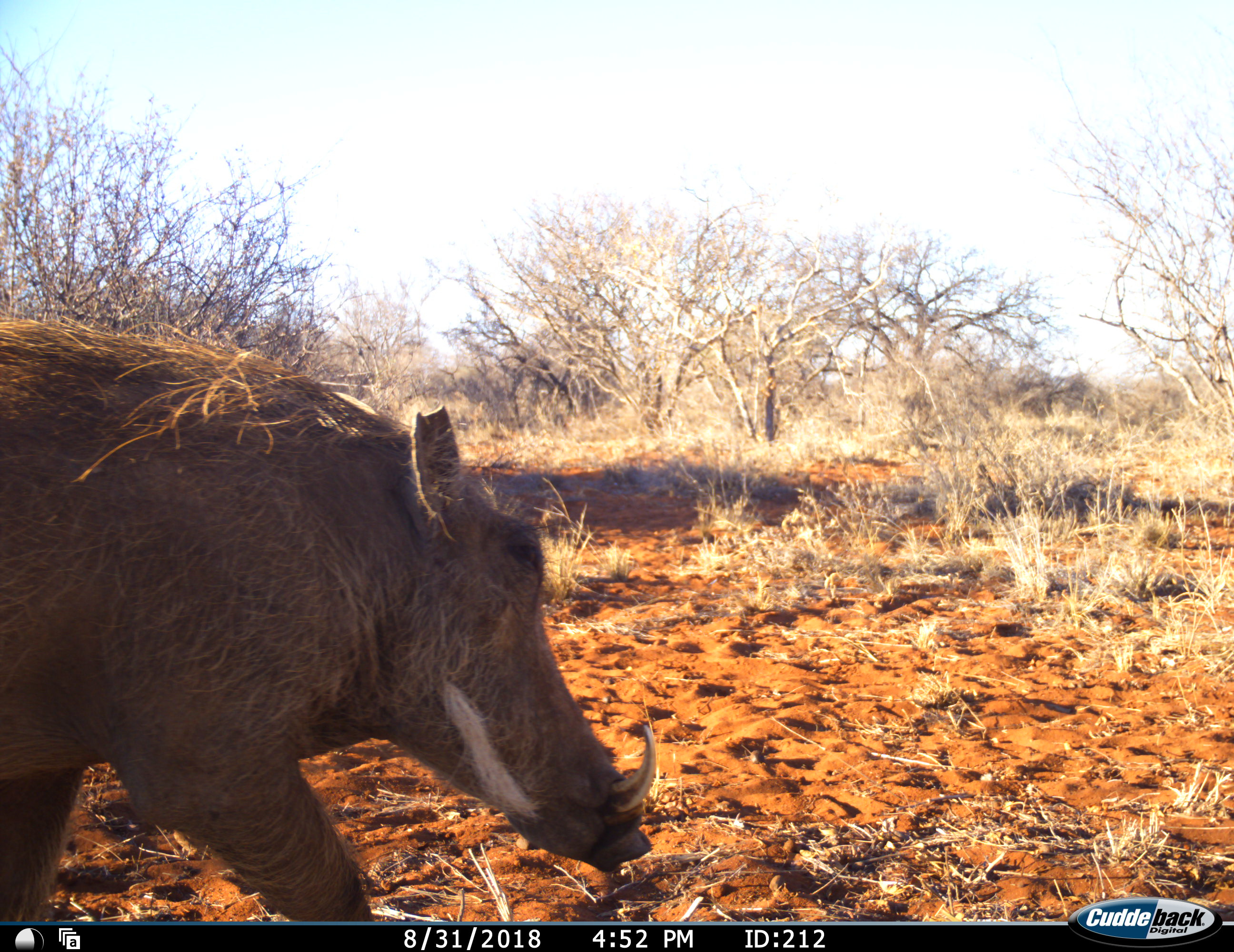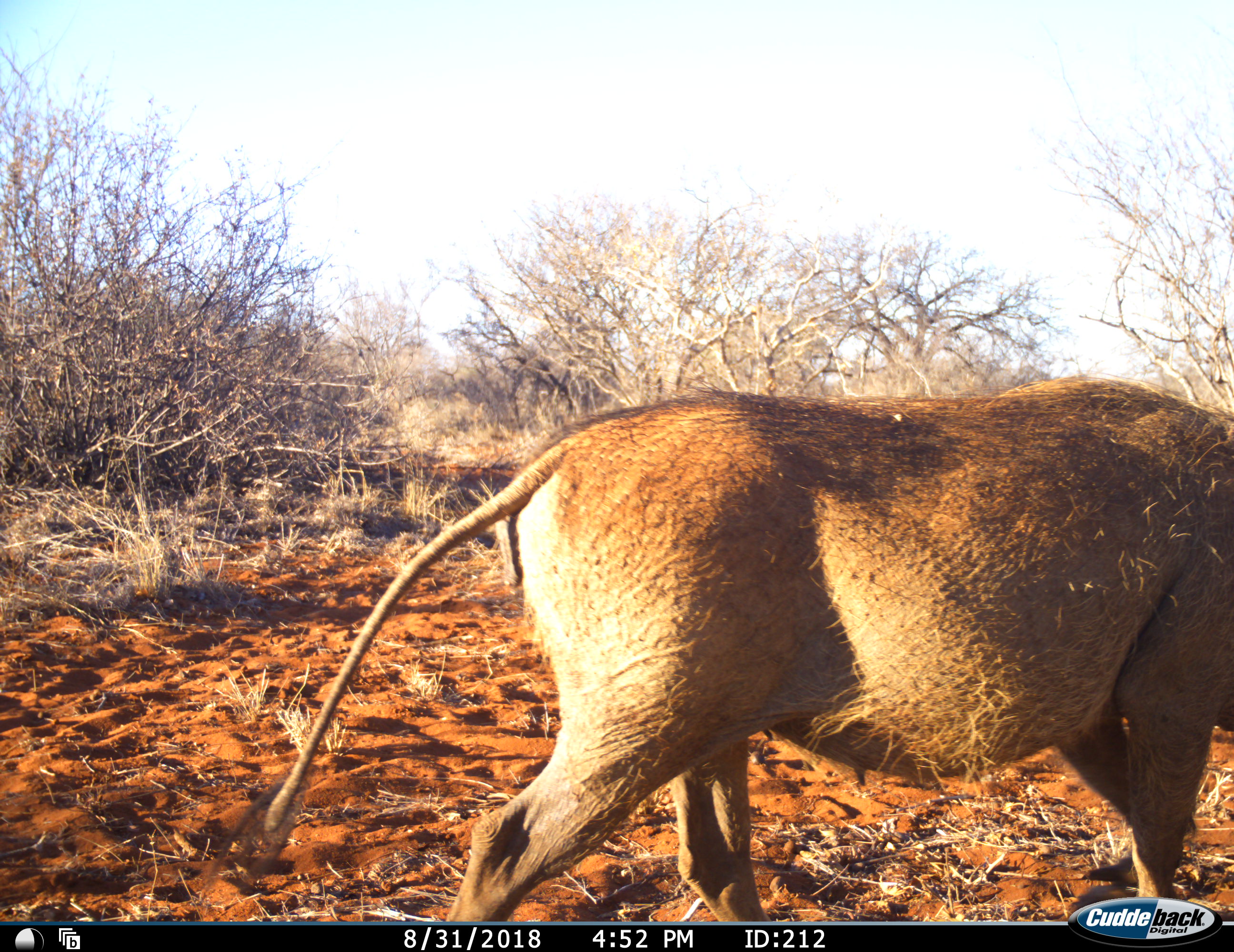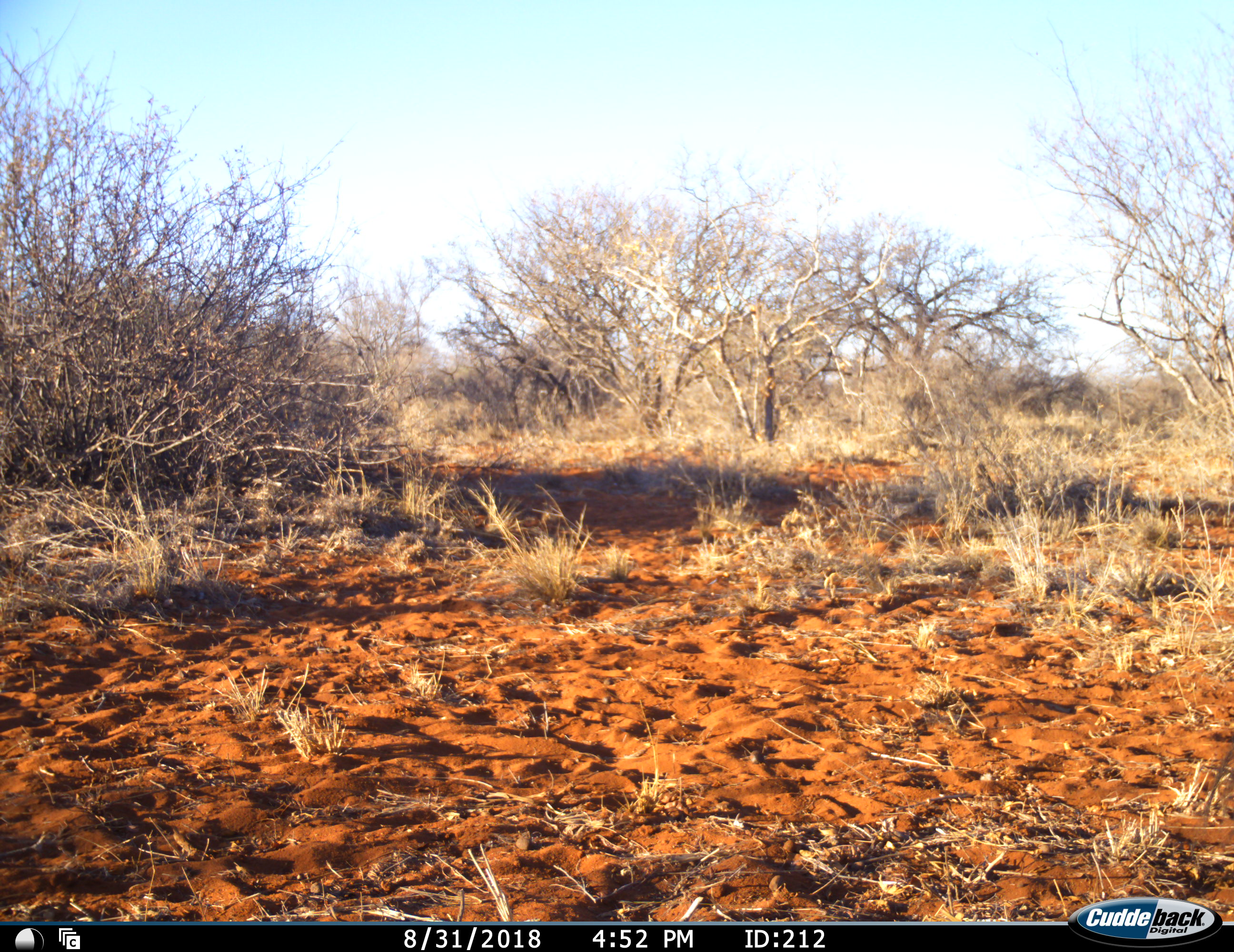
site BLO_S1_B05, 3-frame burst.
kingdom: Animalia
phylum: Chordata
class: Mammalia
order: Artiodactyla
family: Suidae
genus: Phacochoerus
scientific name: Phacochoerus africanus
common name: warthog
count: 1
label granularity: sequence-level